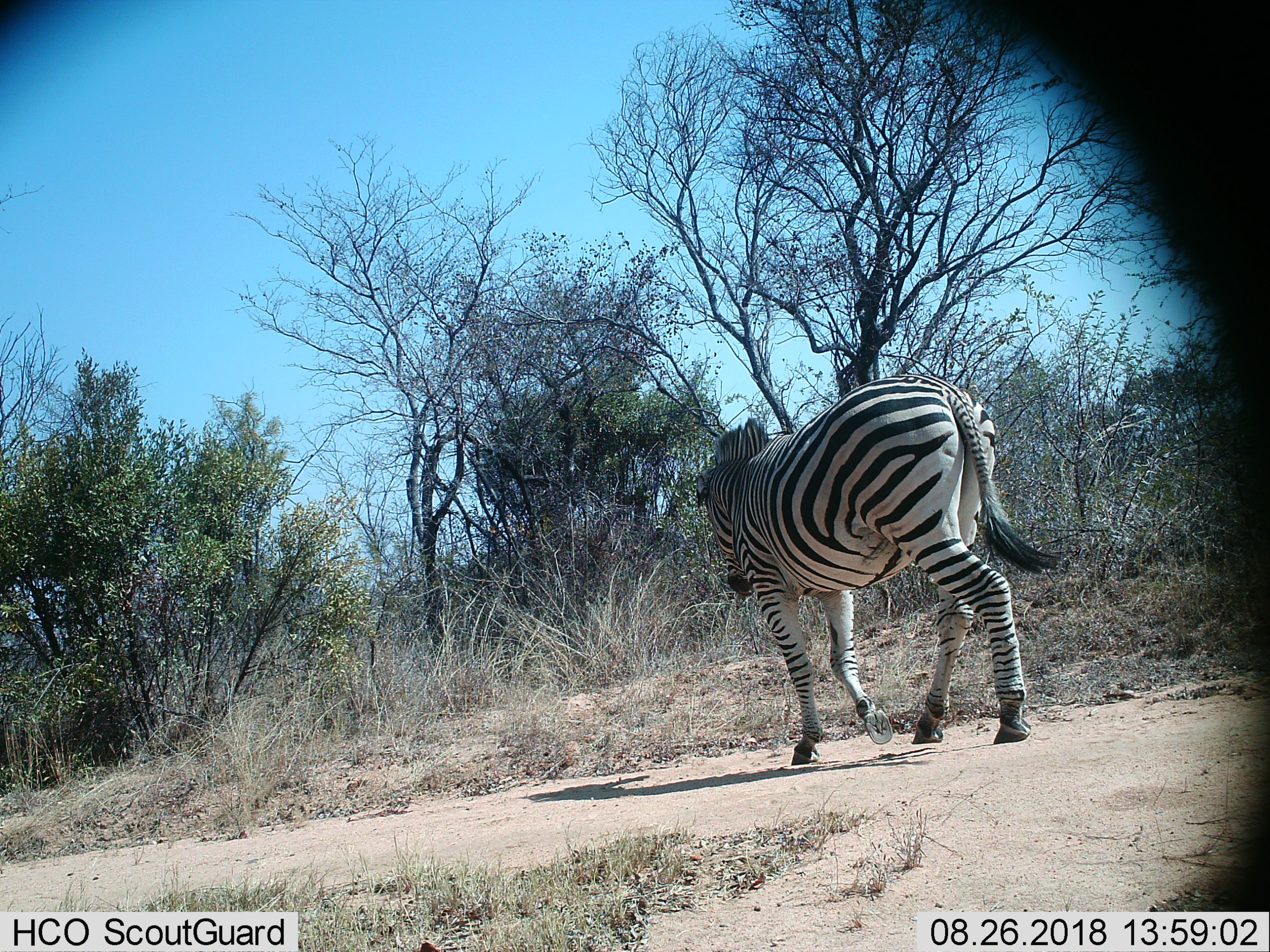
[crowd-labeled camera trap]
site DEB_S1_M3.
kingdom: Animalia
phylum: Chordata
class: Mammalia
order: Perissodactyla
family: Equidae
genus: Equus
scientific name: Equus quagga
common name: plains zebra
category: zebraplains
Zebraplains (plains zebra) (Equus quagga), count 1. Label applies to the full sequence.